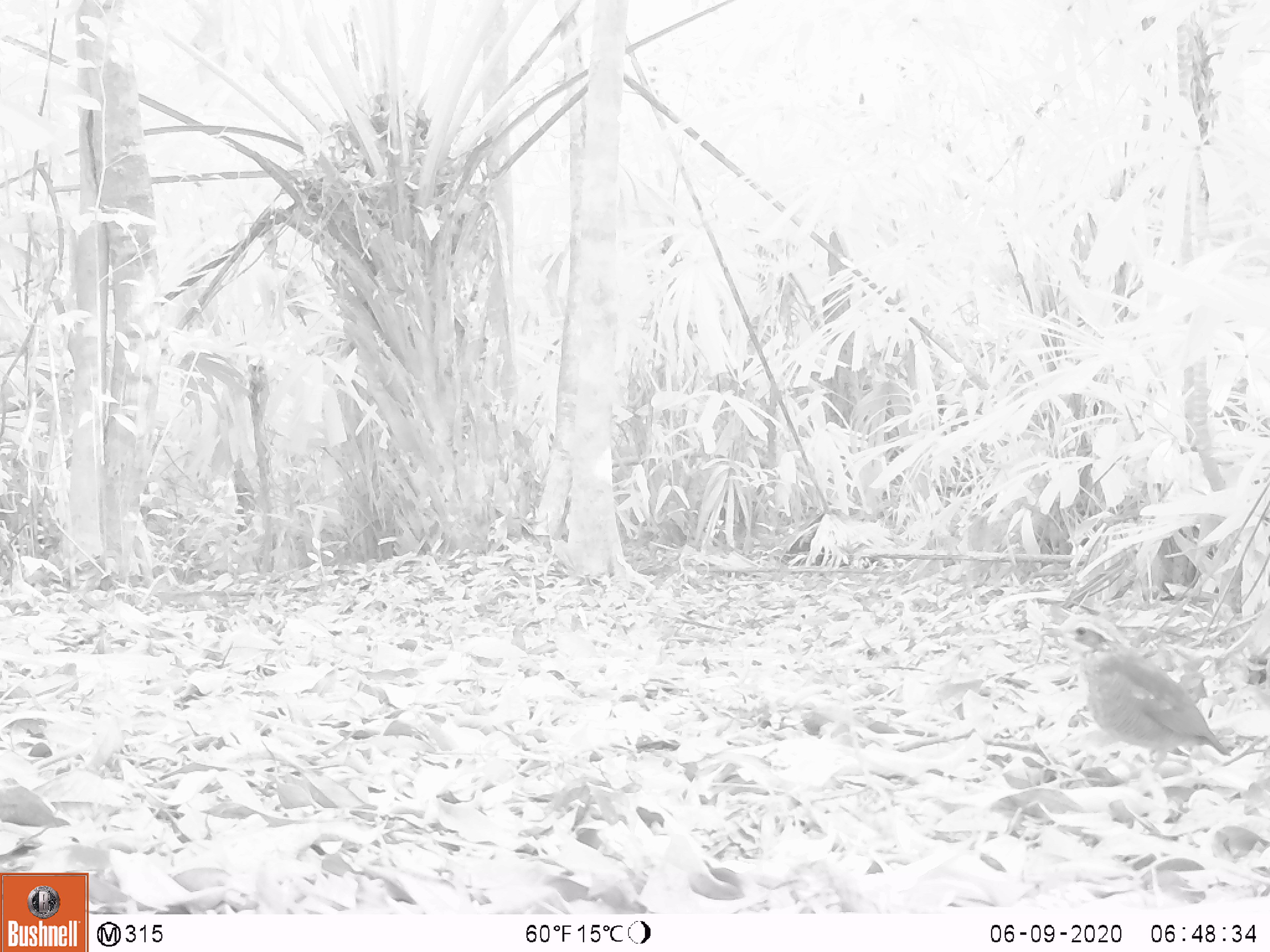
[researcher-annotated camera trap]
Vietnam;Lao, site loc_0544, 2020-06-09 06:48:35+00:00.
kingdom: Animalia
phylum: Chordata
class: Aves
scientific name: Aves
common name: bird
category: unidentified bird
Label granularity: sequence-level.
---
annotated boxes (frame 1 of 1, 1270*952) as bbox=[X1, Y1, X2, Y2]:
unidentified bird: bbox=[1040, 611, 1232, 781]